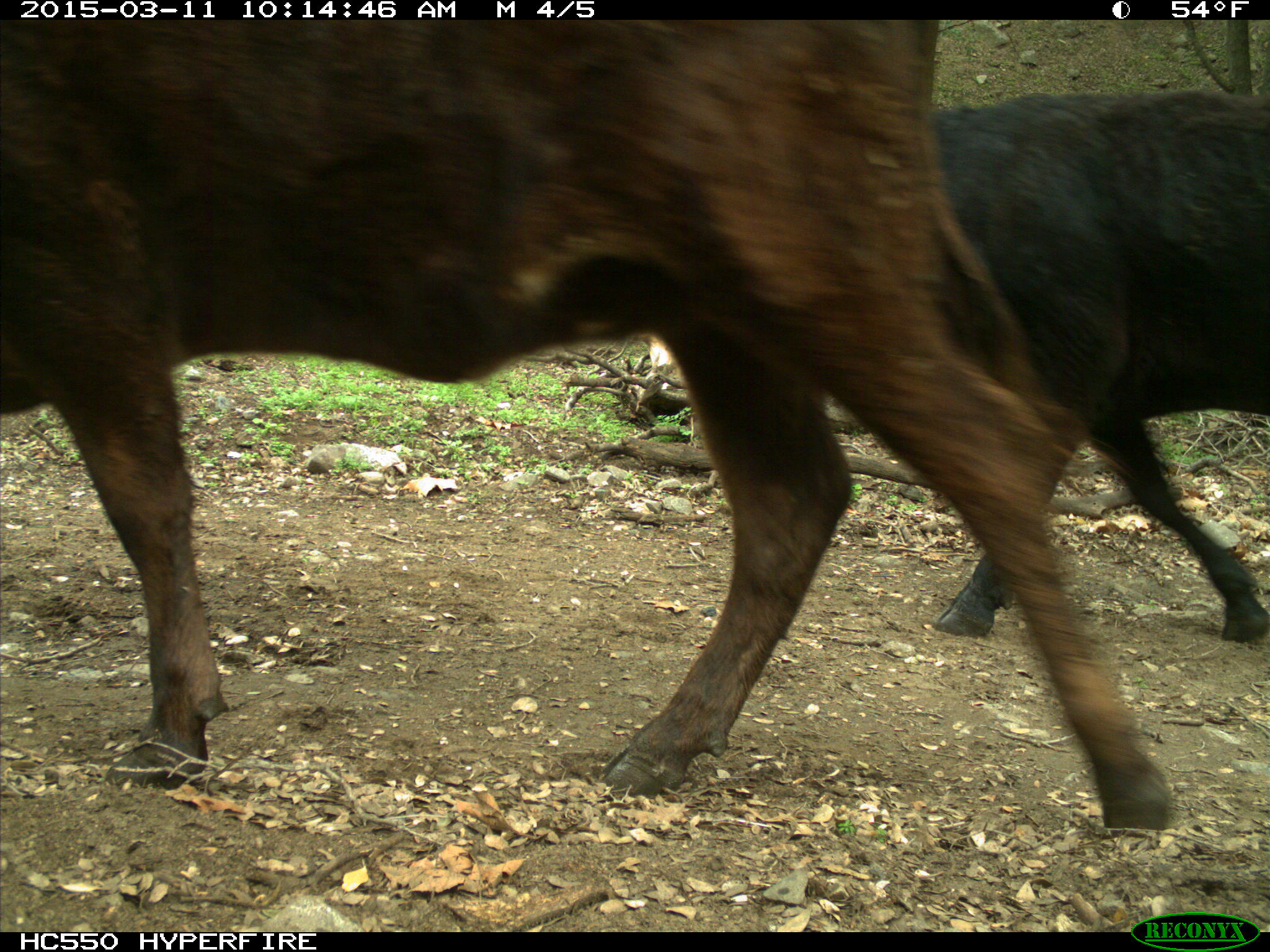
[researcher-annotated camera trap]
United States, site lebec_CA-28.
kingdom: Animalia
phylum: Chordata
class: Mammalia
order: Artiodactyla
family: Bovidae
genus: Bos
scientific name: Bos taurus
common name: domestic cow